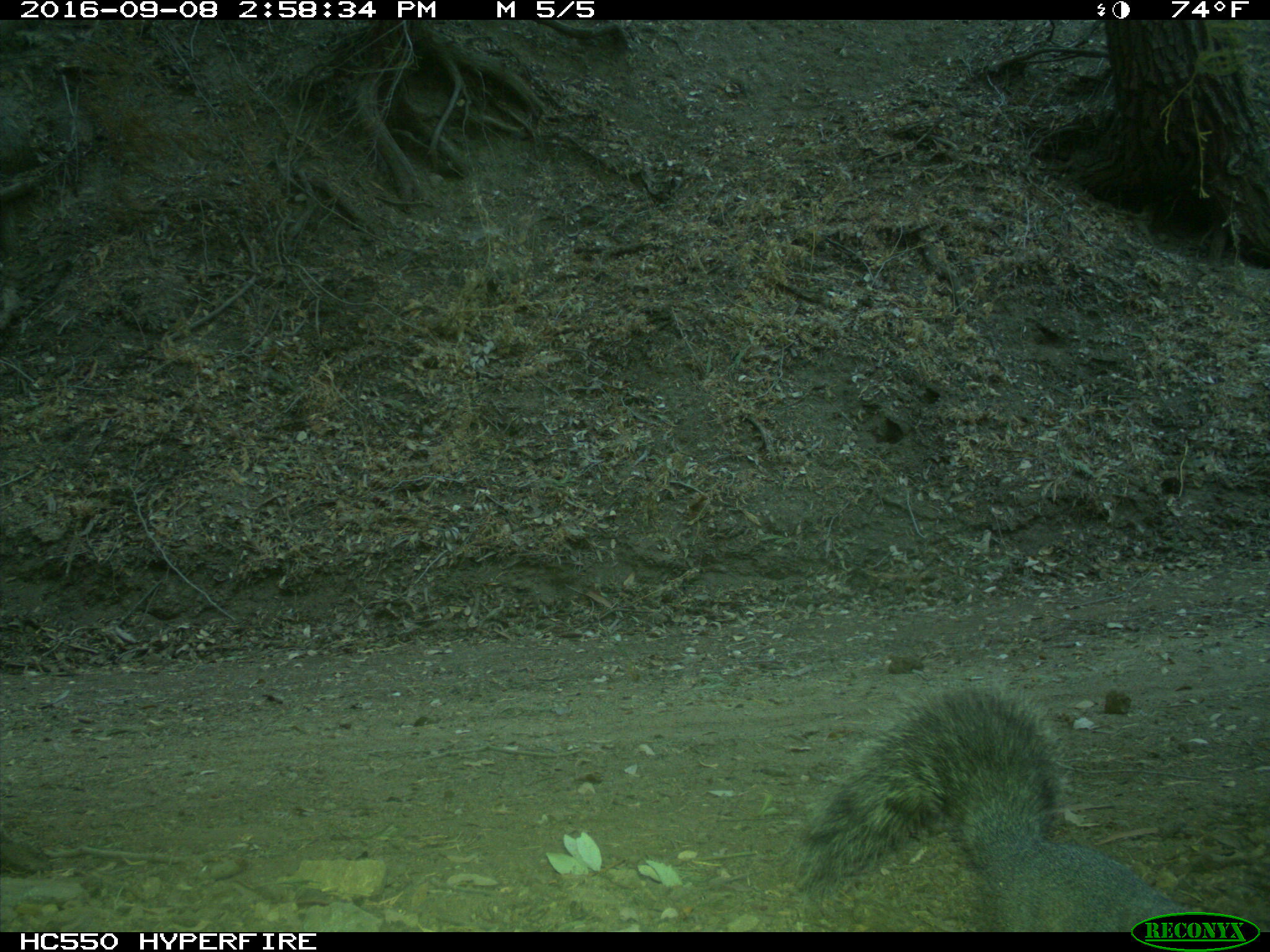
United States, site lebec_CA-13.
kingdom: Animalia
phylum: Chordata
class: Mammalia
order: Rodentia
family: Sciuridae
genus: Sciurus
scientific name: Sciurus carolinensis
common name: eastern gray squirrel